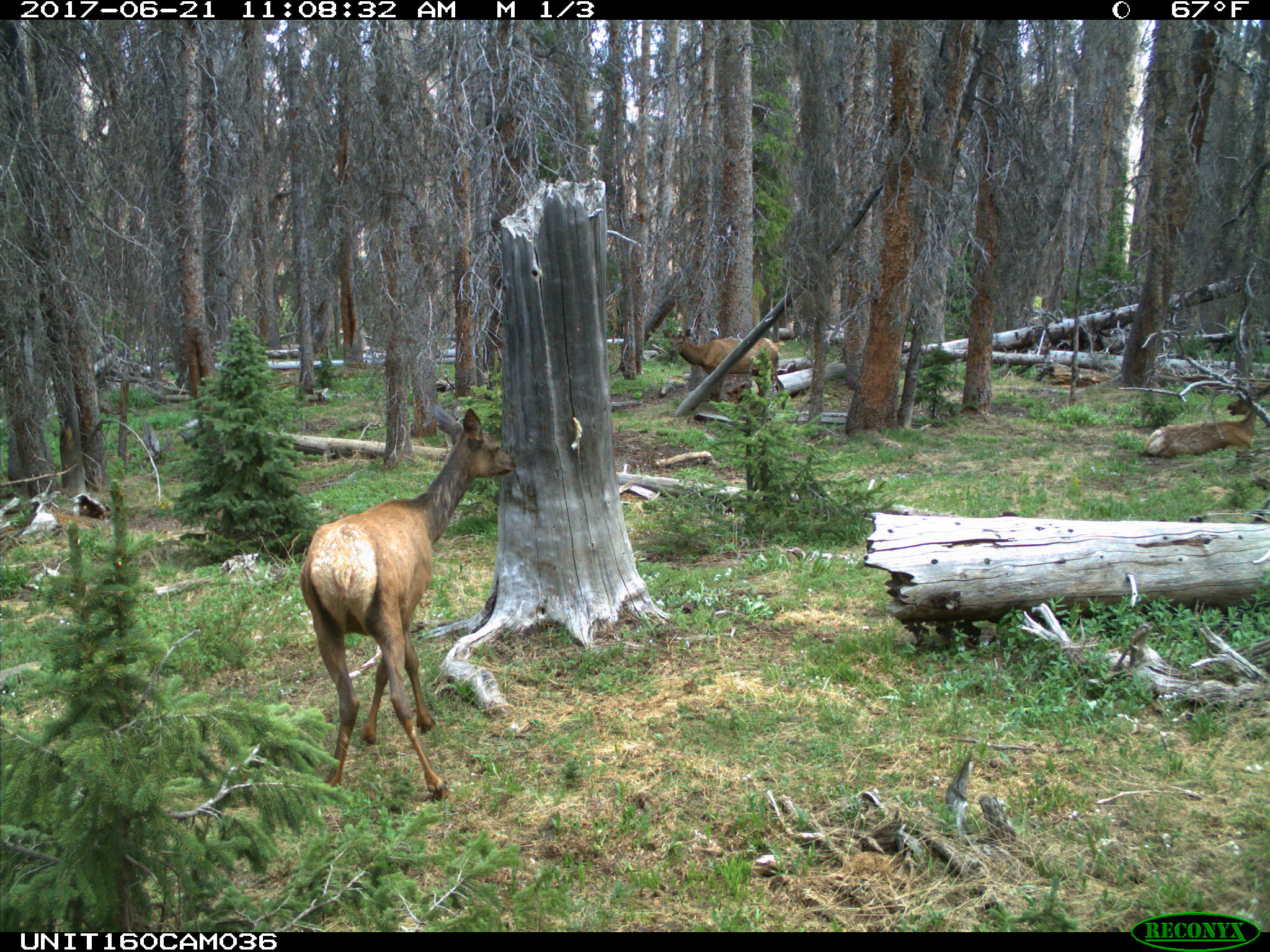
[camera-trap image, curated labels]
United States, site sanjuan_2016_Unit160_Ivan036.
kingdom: Animalia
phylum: Chordata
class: Mammalia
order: Artiodactyla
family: Cervidae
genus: Cervus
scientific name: Cervus elaphus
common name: red deer